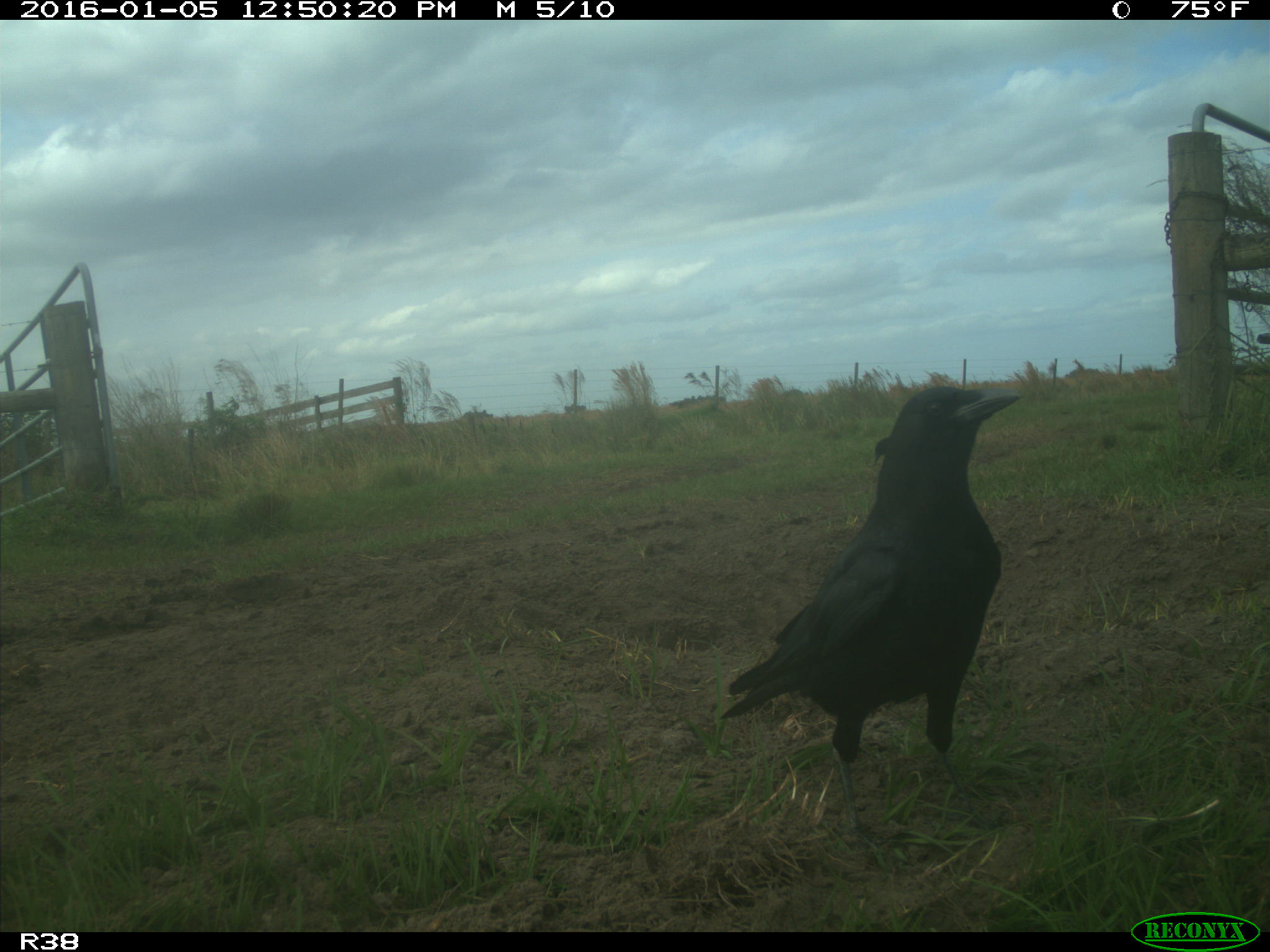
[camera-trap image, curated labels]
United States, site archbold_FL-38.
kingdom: Animalia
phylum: Chordata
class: Aves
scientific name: Aves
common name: birds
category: unidentified bird